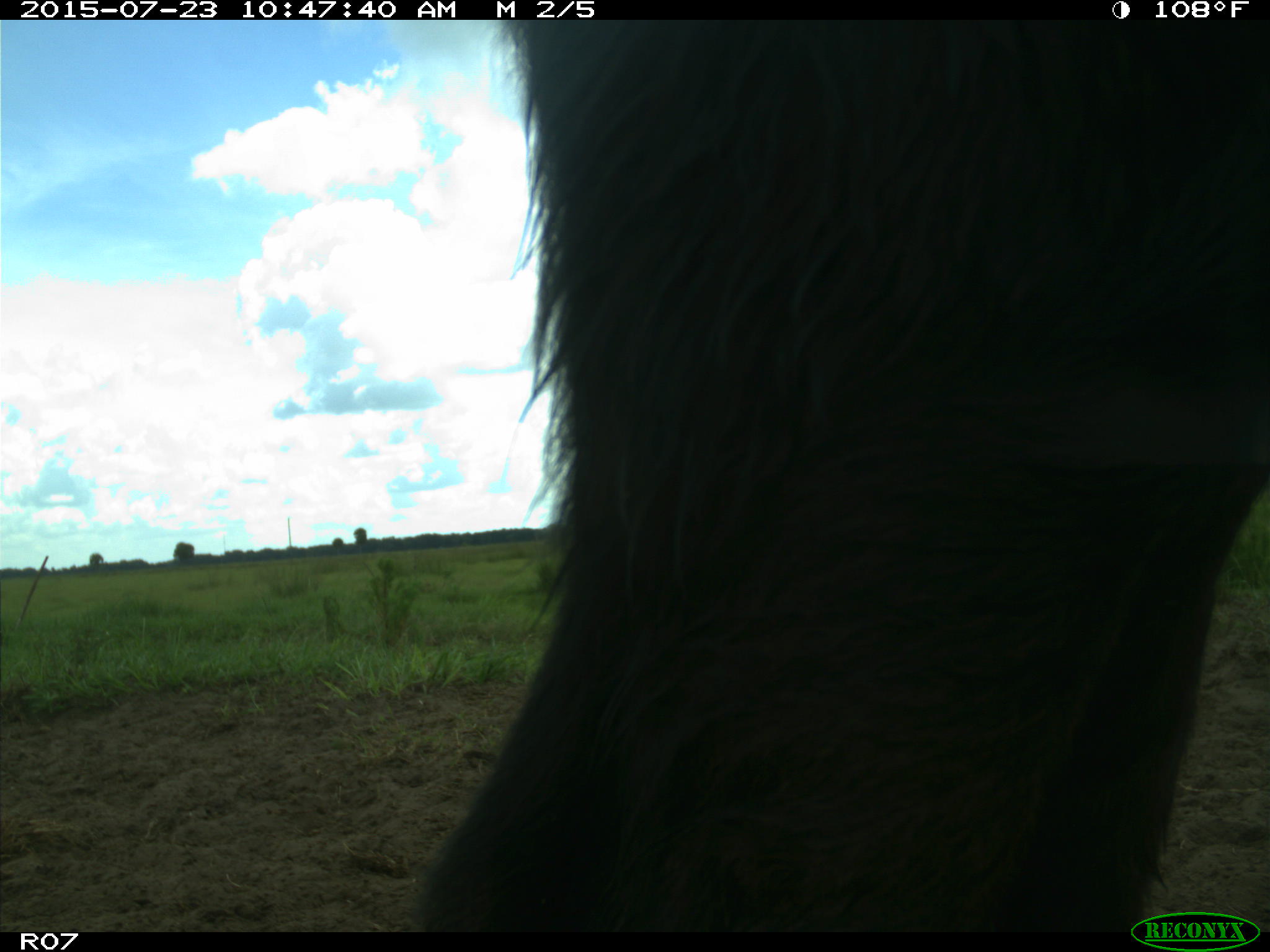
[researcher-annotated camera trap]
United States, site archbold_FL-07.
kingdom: Animalia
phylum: Chordata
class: Mammalia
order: Artiodactyla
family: Bovidae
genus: Bos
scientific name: Bos taurus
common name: domestic cow